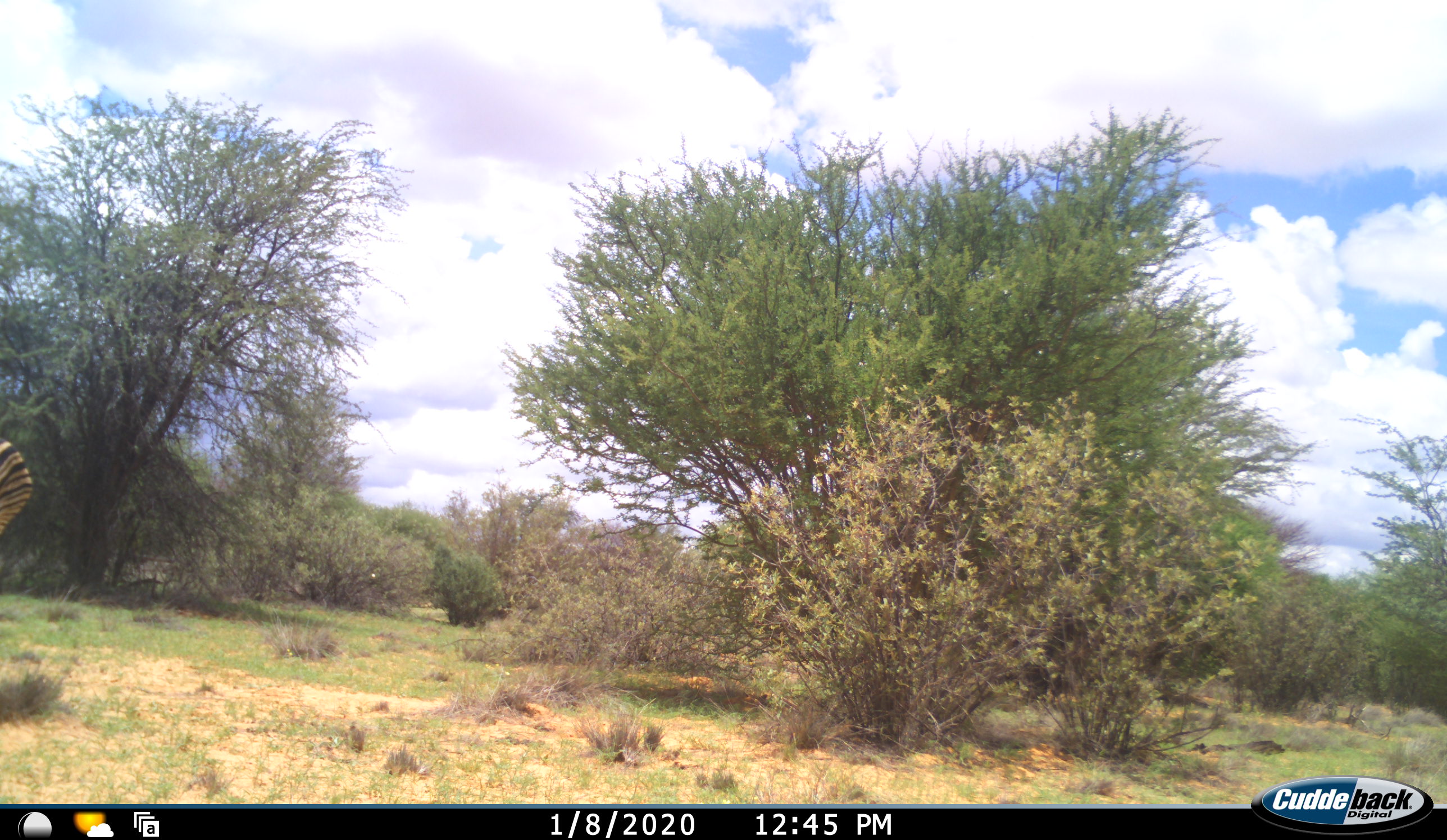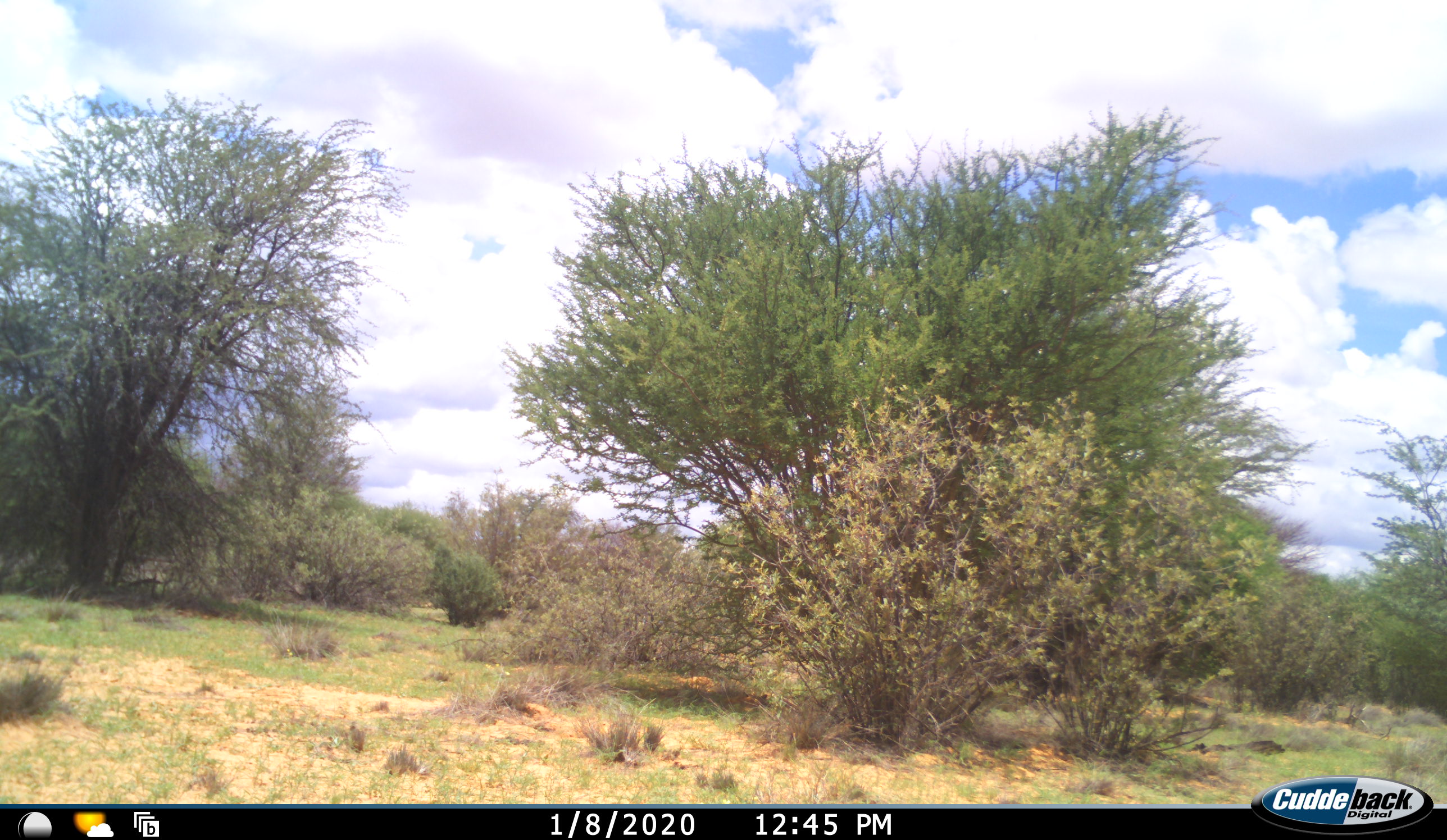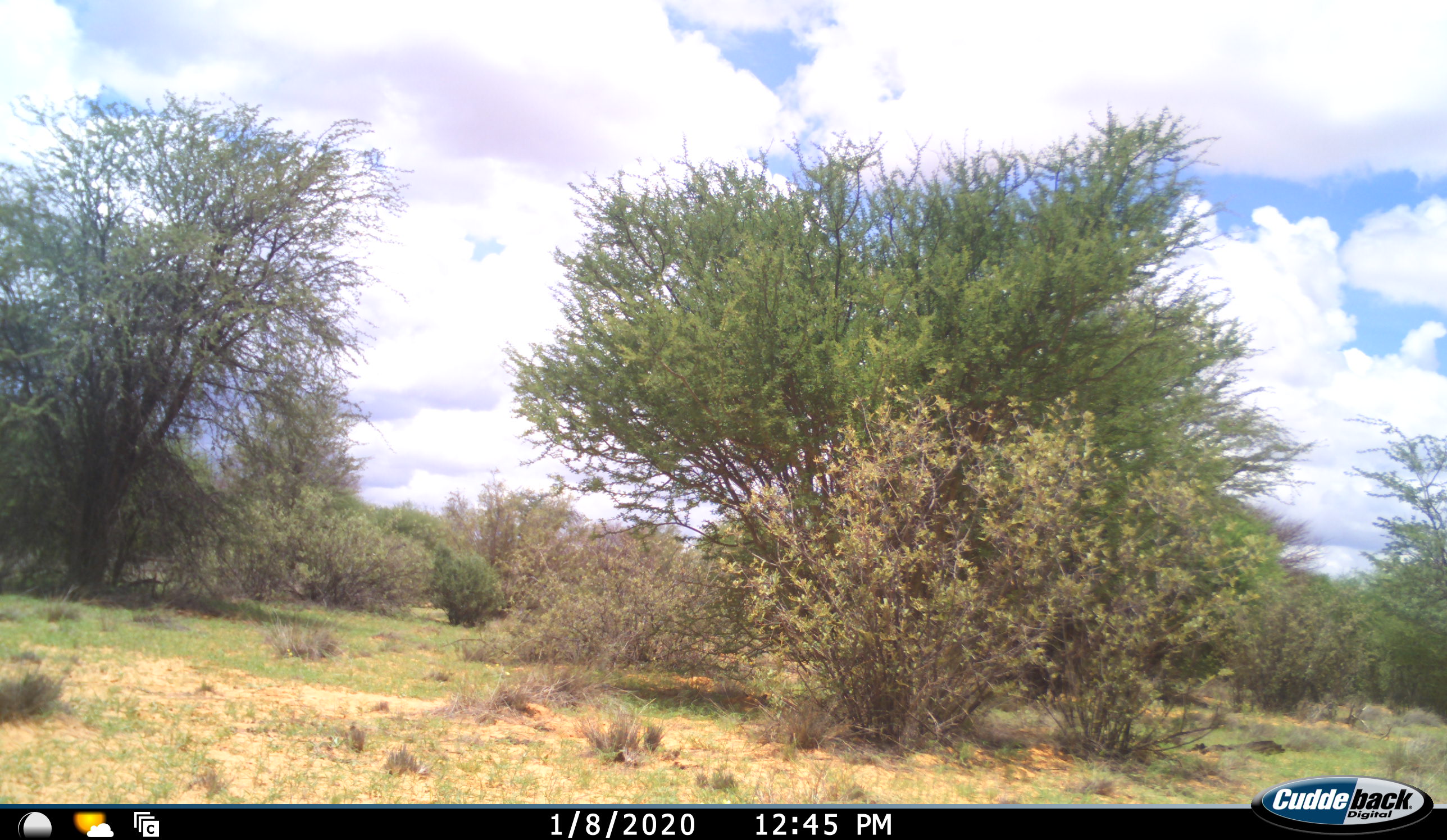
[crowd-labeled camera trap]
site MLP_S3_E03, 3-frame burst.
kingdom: Animalia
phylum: Chordata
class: Mammalia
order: Perissodactyla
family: Equidae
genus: Equus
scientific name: Equus quagga burchellii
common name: burchell's zebra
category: zebraburchells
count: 1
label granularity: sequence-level